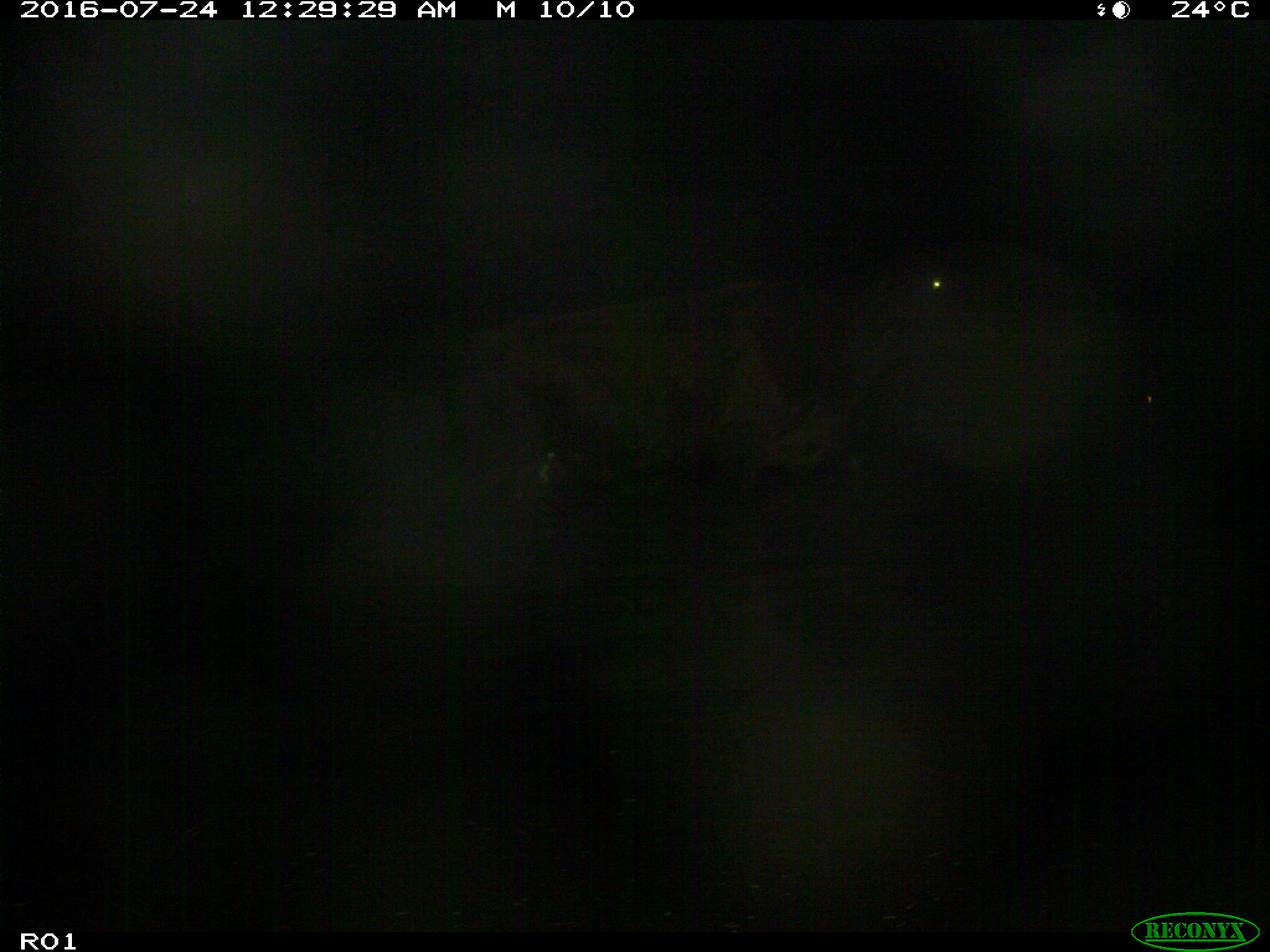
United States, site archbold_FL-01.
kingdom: Animalia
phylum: Chordata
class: Mammalia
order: Artiodactyla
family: Bovidae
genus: Bos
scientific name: Bos taurus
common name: domestic cow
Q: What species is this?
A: Bos taurus (domestic cow).